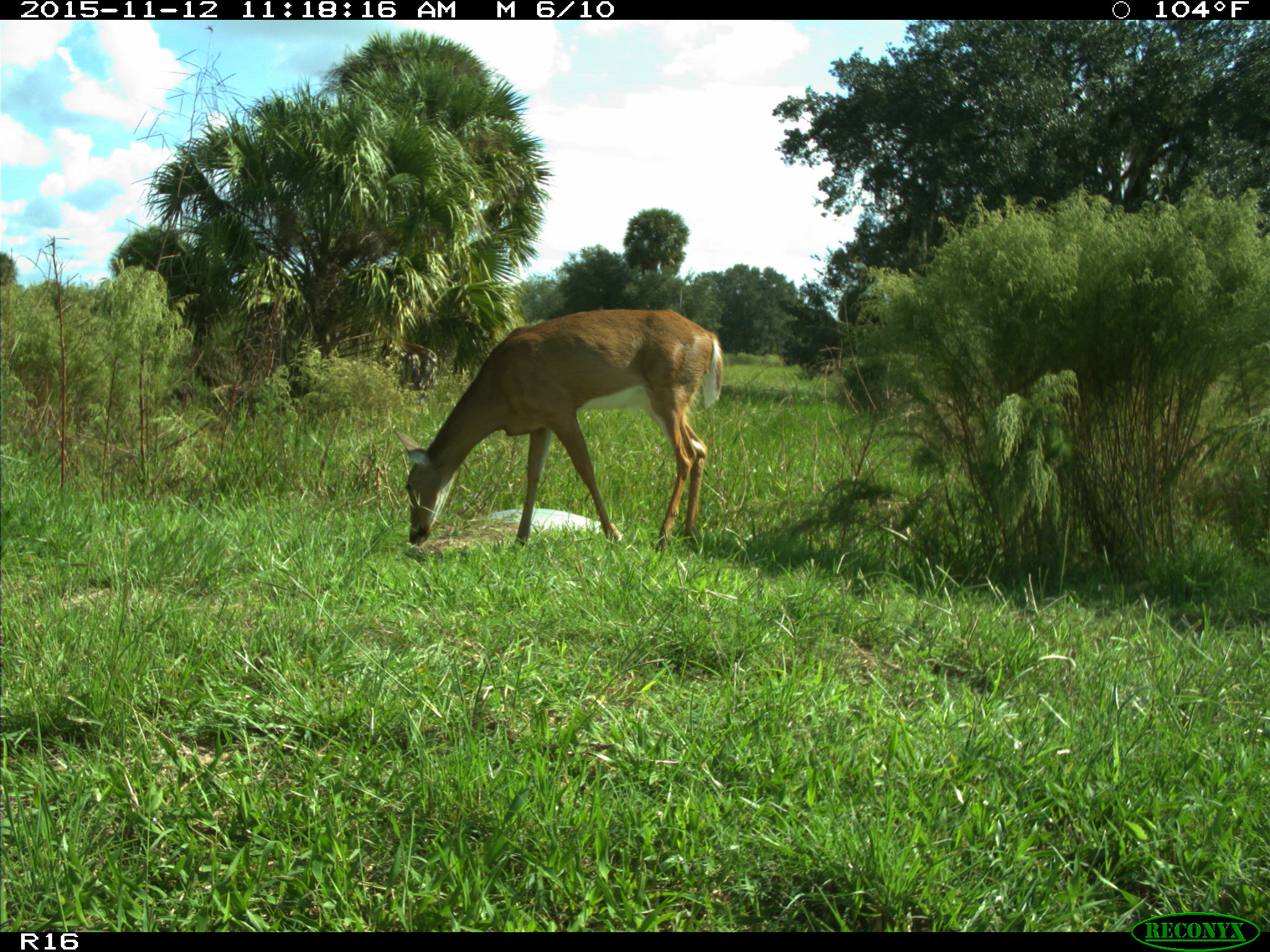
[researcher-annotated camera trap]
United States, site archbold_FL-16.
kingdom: Animalia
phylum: Chordata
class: Mammalia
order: Artiodactyla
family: Cervidae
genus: Odocoileus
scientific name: Odocoileus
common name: deer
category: unidentified deer